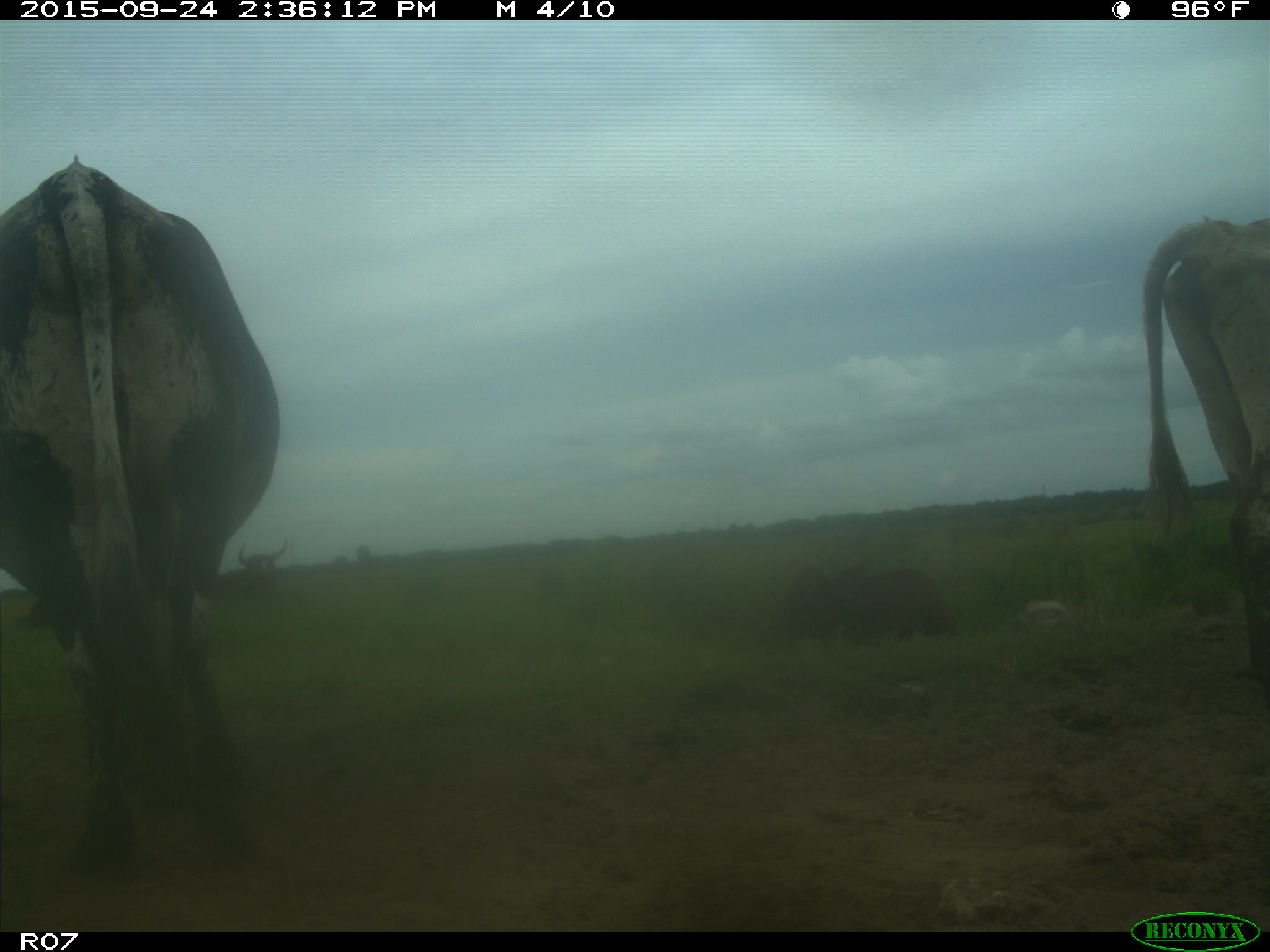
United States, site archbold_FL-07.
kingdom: Animalia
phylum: Chordata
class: Mammalia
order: Artiodactyla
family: Bovidae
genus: Bos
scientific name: Bos taurus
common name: domestic cow